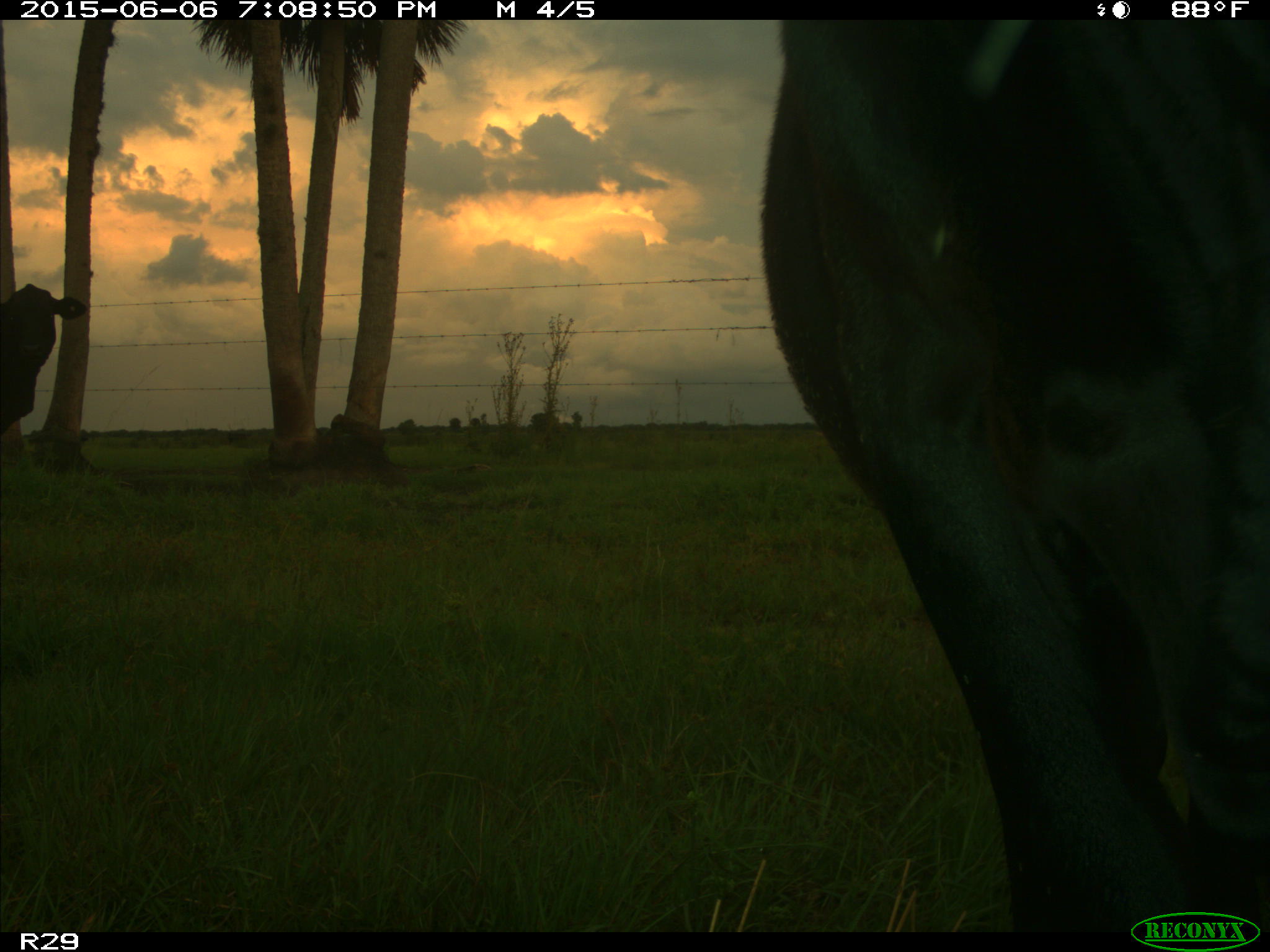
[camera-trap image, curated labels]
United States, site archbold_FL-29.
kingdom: Animalia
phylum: Chordata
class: Mammalia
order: Artiodactyla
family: Bovidae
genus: Bos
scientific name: Bos taurus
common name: domestic cow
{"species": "Bos taurus (domestic cow)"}